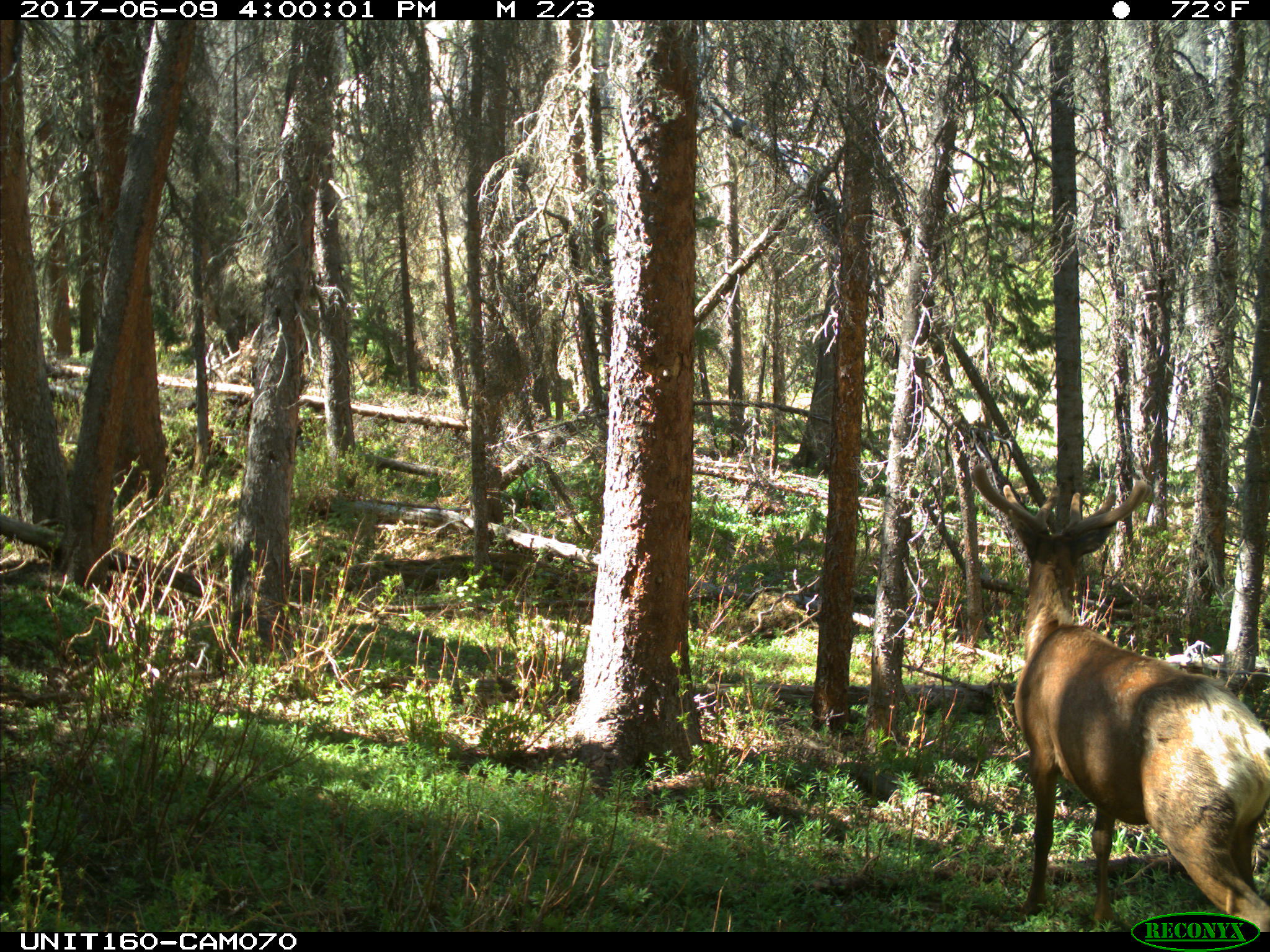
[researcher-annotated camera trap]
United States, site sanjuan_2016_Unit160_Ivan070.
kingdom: Animalia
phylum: Chordata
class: Mammalia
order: Artiodactyla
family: Cervidae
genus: Cervus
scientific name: Cervus elaphus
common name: red deer